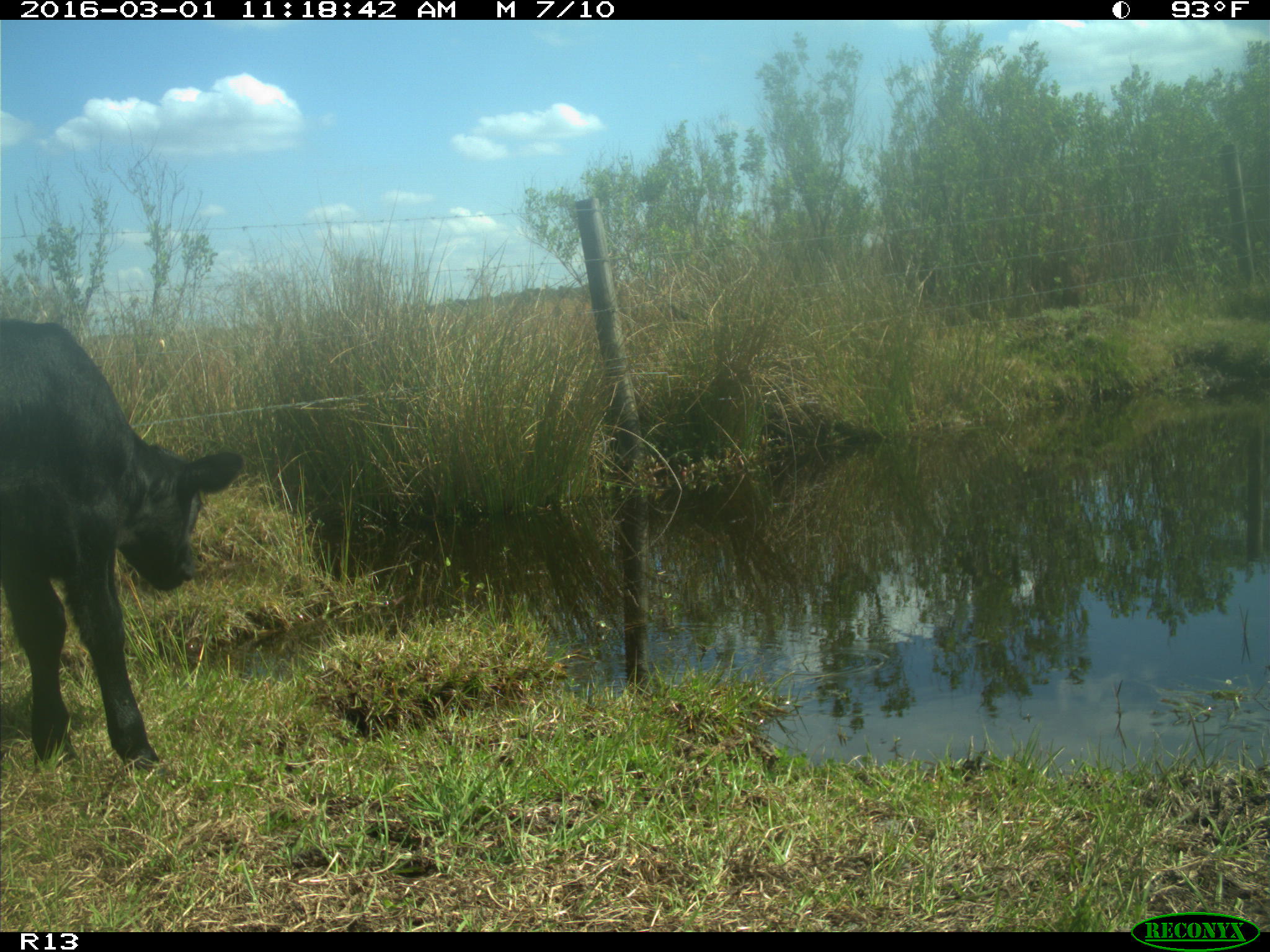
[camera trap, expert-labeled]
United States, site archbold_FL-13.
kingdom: Animalia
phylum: Chordata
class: Mammalia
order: Artiodactyla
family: Bovidae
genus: Bos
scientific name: Bos taurus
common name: domestic cow